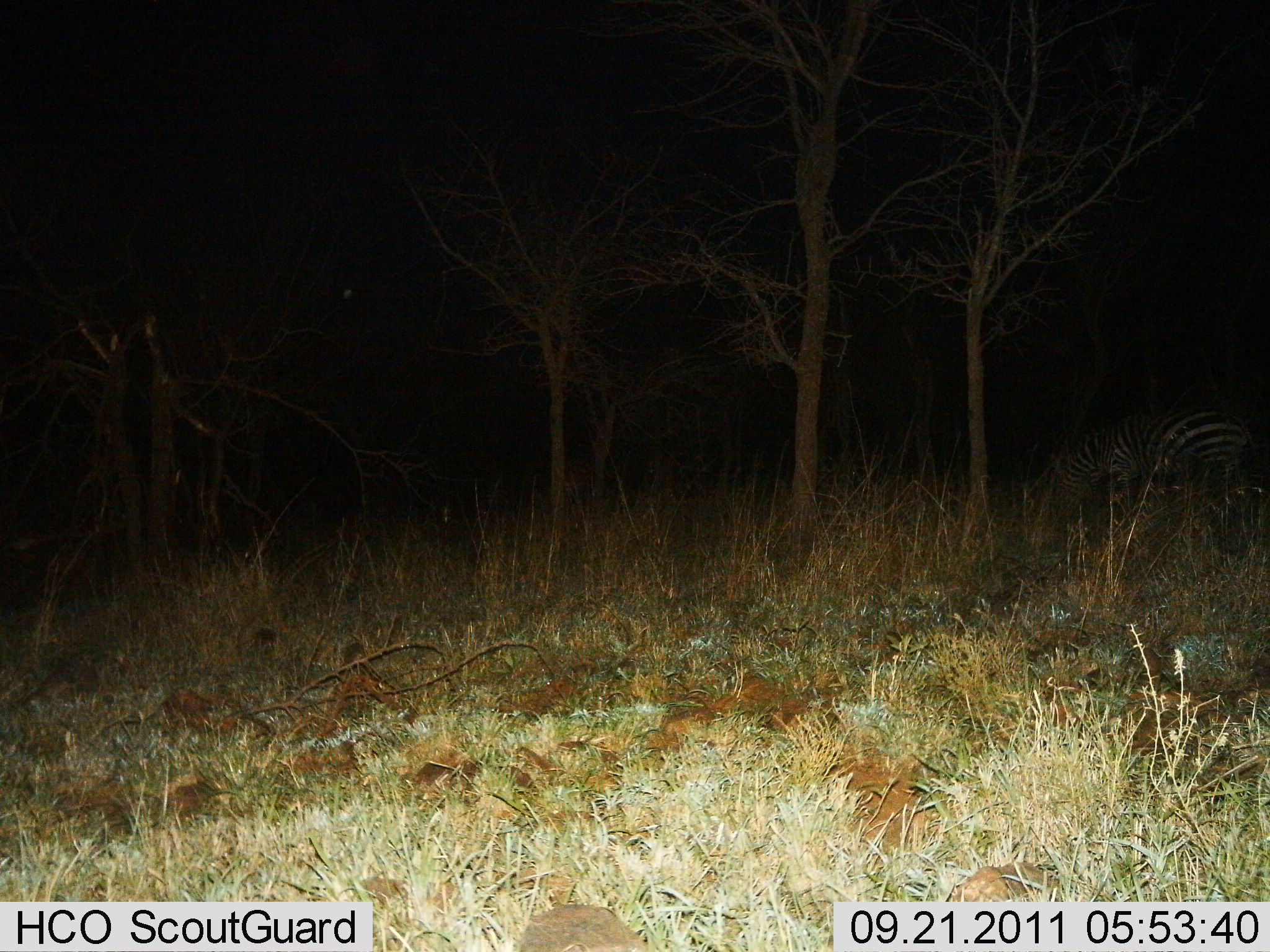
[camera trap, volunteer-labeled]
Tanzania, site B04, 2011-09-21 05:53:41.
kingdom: Animalia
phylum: Chordata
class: Mammalia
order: Perissodactyla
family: Equidae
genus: Equus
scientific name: Equus quagga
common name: plains zebra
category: zebra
Zebra (plains zebra) (Equus quagga), count 1. Behavior (volunteer vote fractions): standing 62%, resting 0%, moving 0%, interacting 0%. Young present (vote fraction): 0%. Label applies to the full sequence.